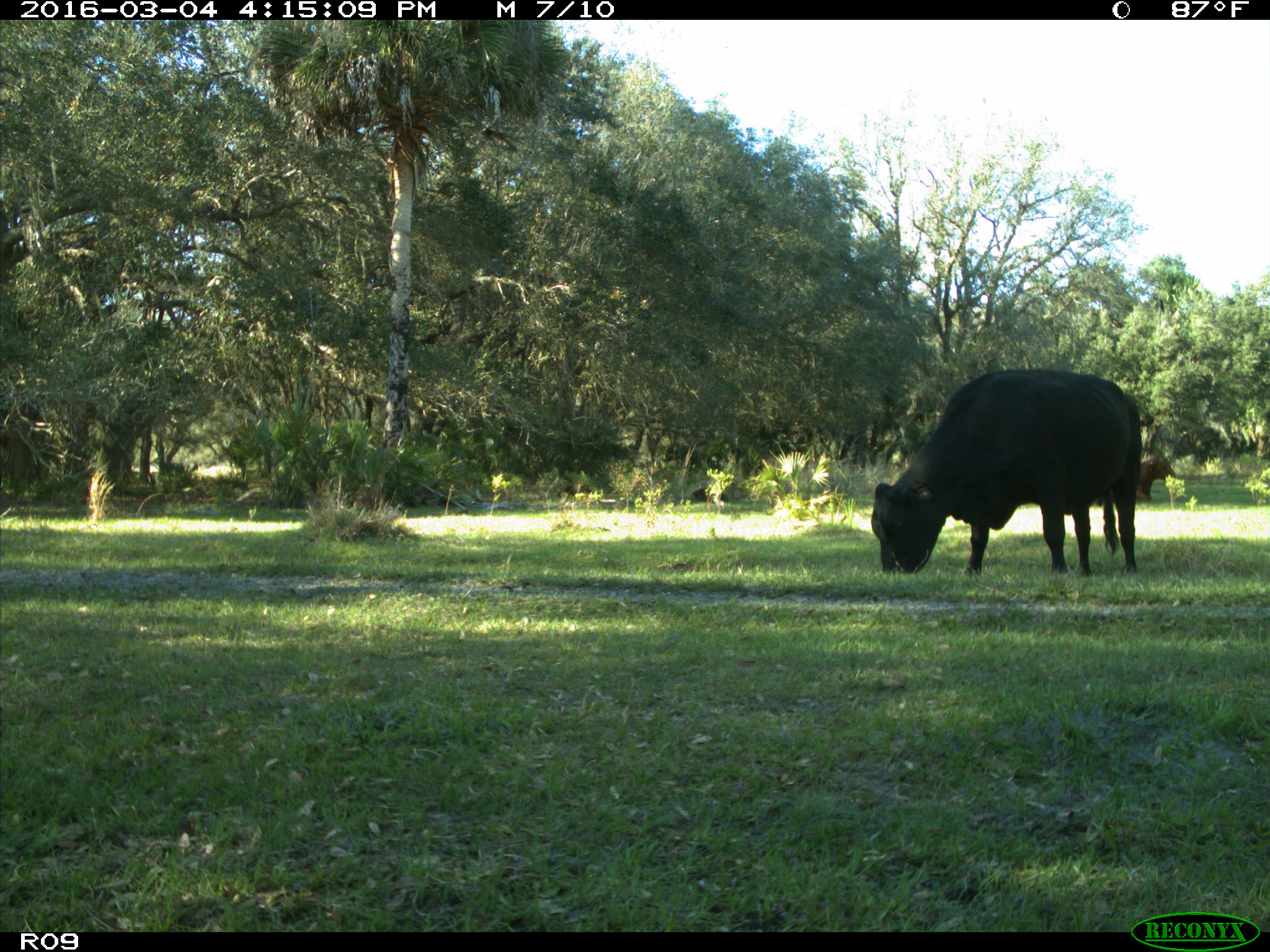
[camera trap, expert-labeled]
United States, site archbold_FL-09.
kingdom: Animalia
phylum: Chordata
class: Mammalia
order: Artiodactyla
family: Bovidae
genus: Bos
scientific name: Bos taurus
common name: domestic cow